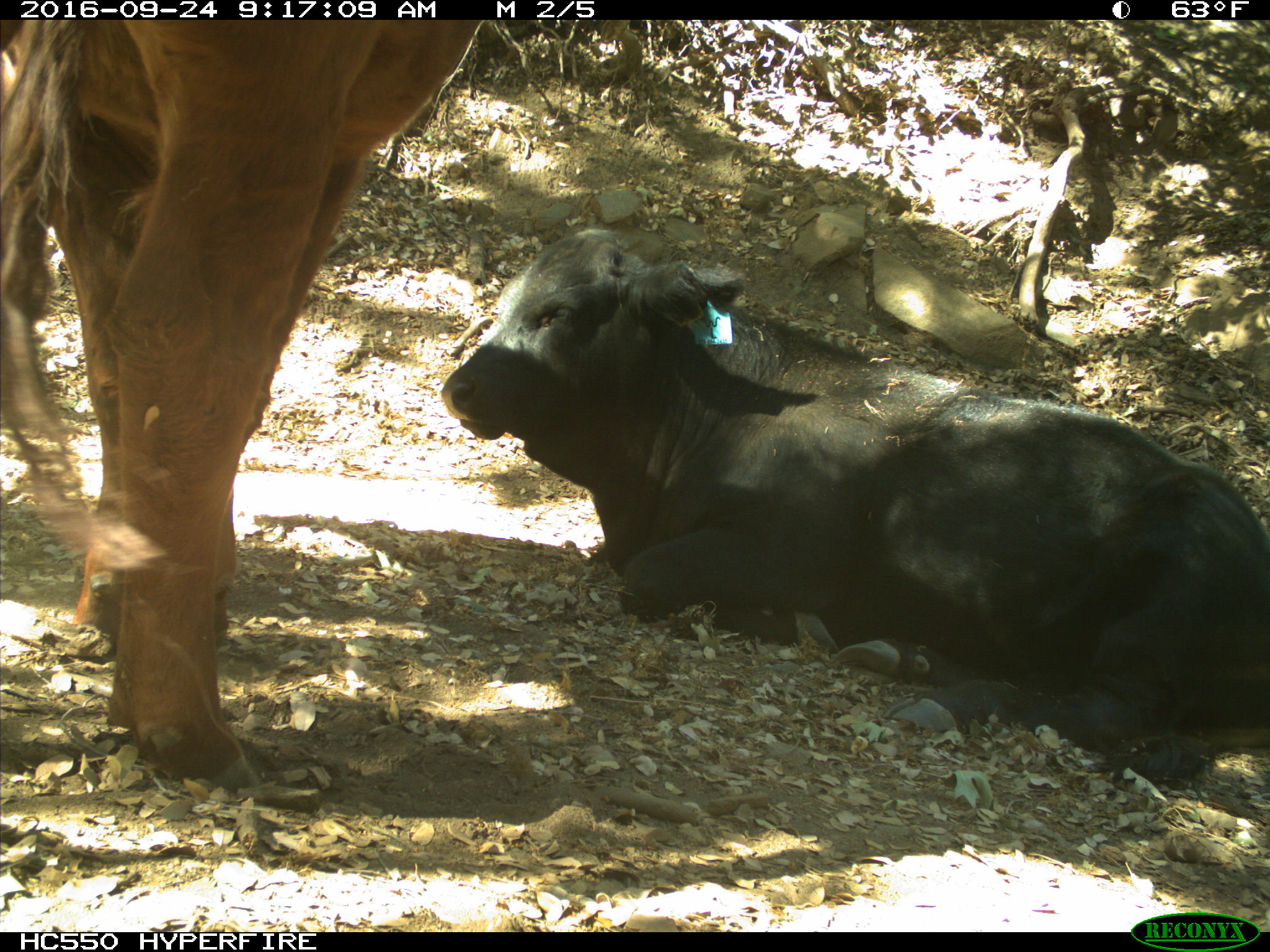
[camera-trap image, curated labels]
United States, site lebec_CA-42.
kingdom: Animalia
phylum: Chordata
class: Mammalia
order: Artiodactyla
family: Bovidae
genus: Bos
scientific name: Bos taurus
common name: domestic cow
Bos taurus (domestic cow).